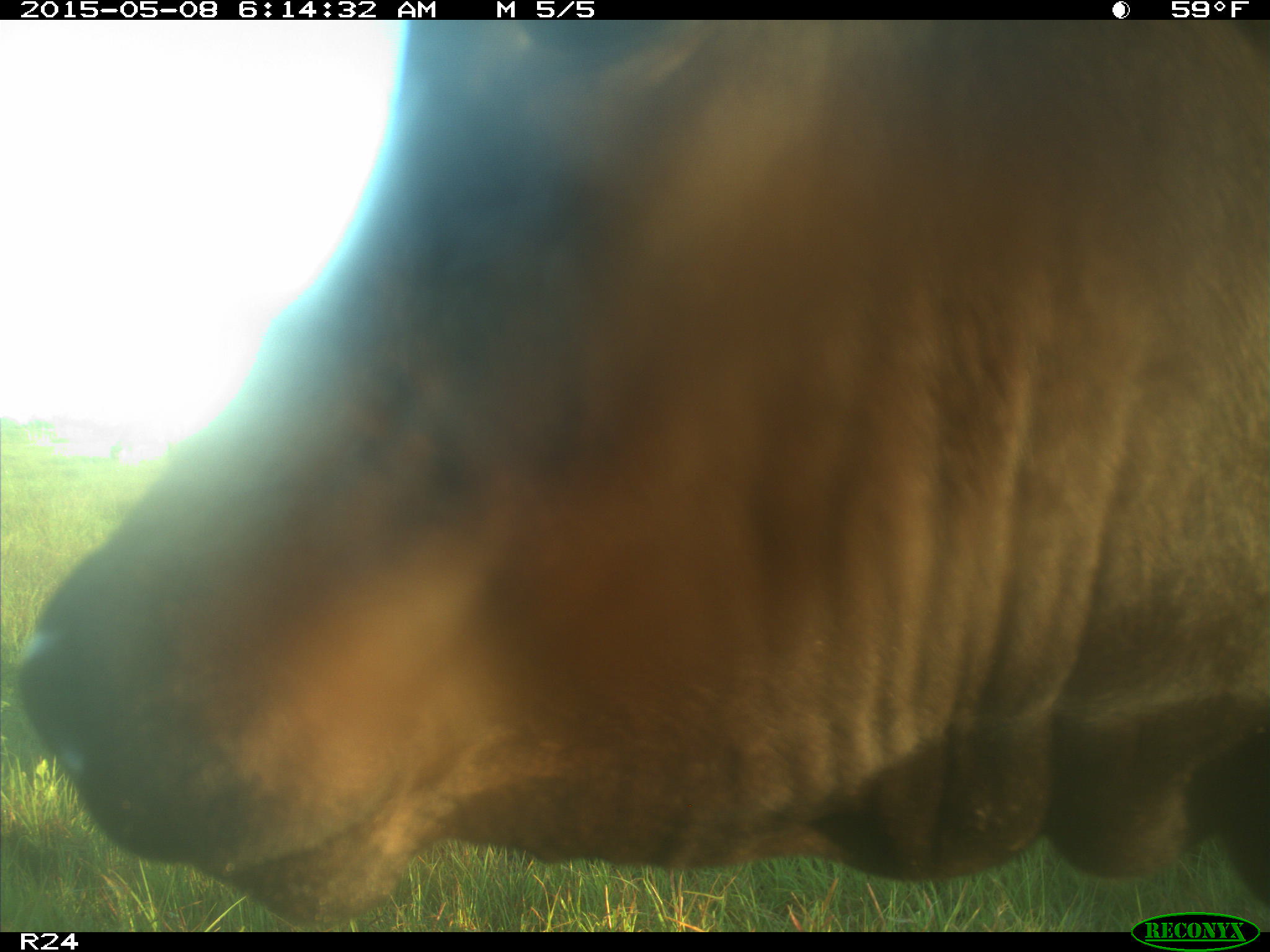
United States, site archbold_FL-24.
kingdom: Animalia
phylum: Chordata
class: Mammalia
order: Artiodactyla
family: Bovidae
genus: Bos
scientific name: Bos taurus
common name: domestic cow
Bos taurus (domestic cow).